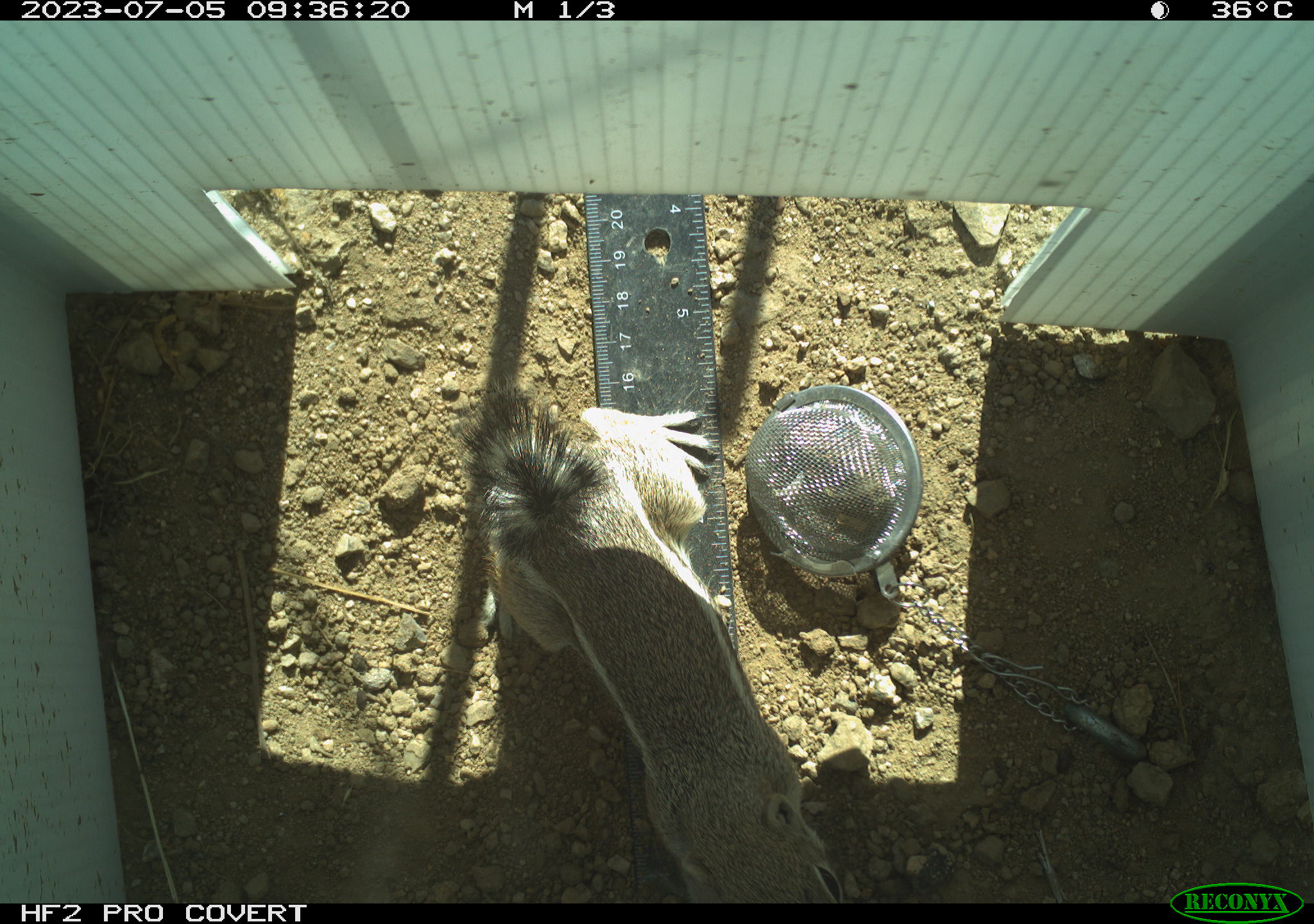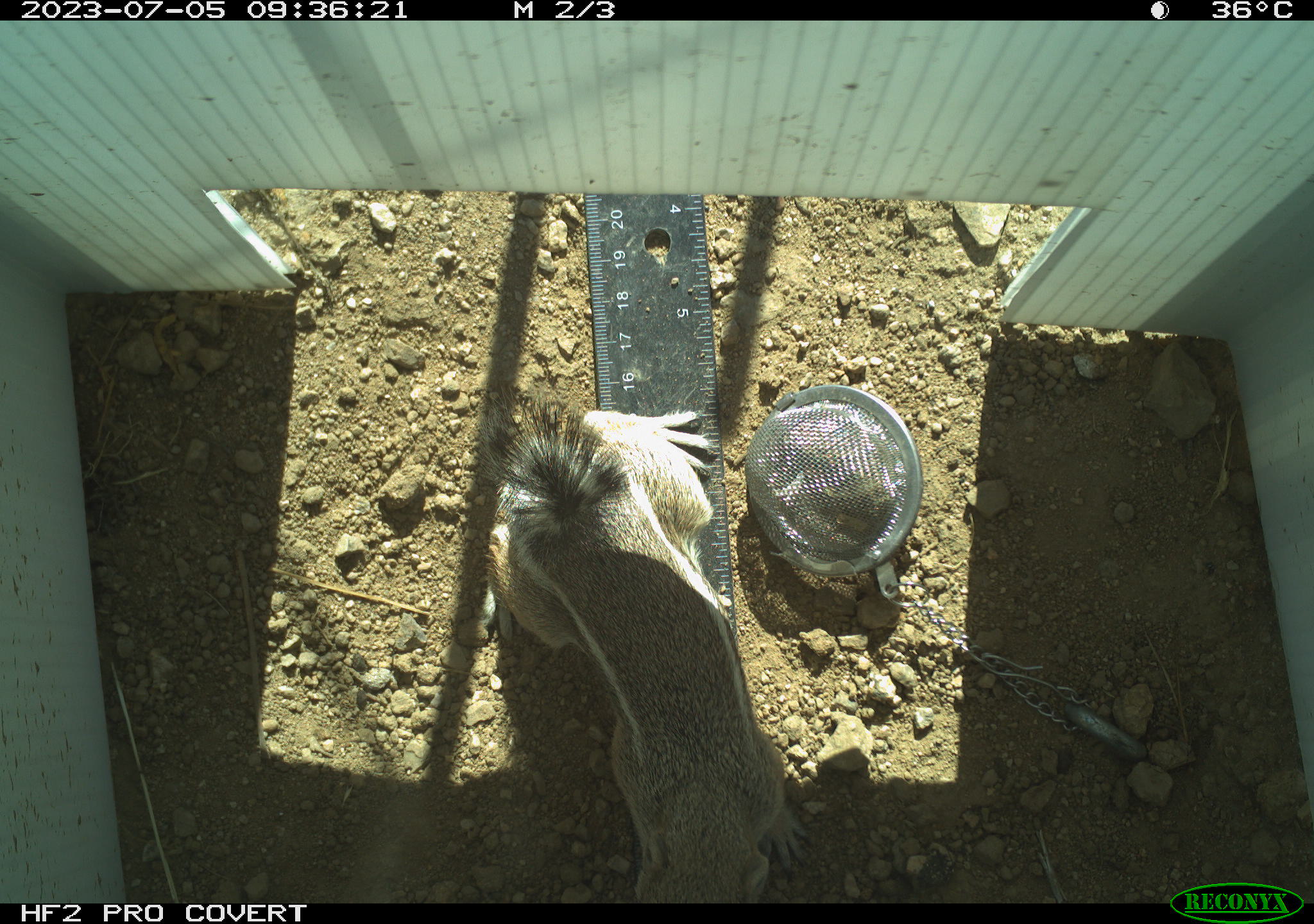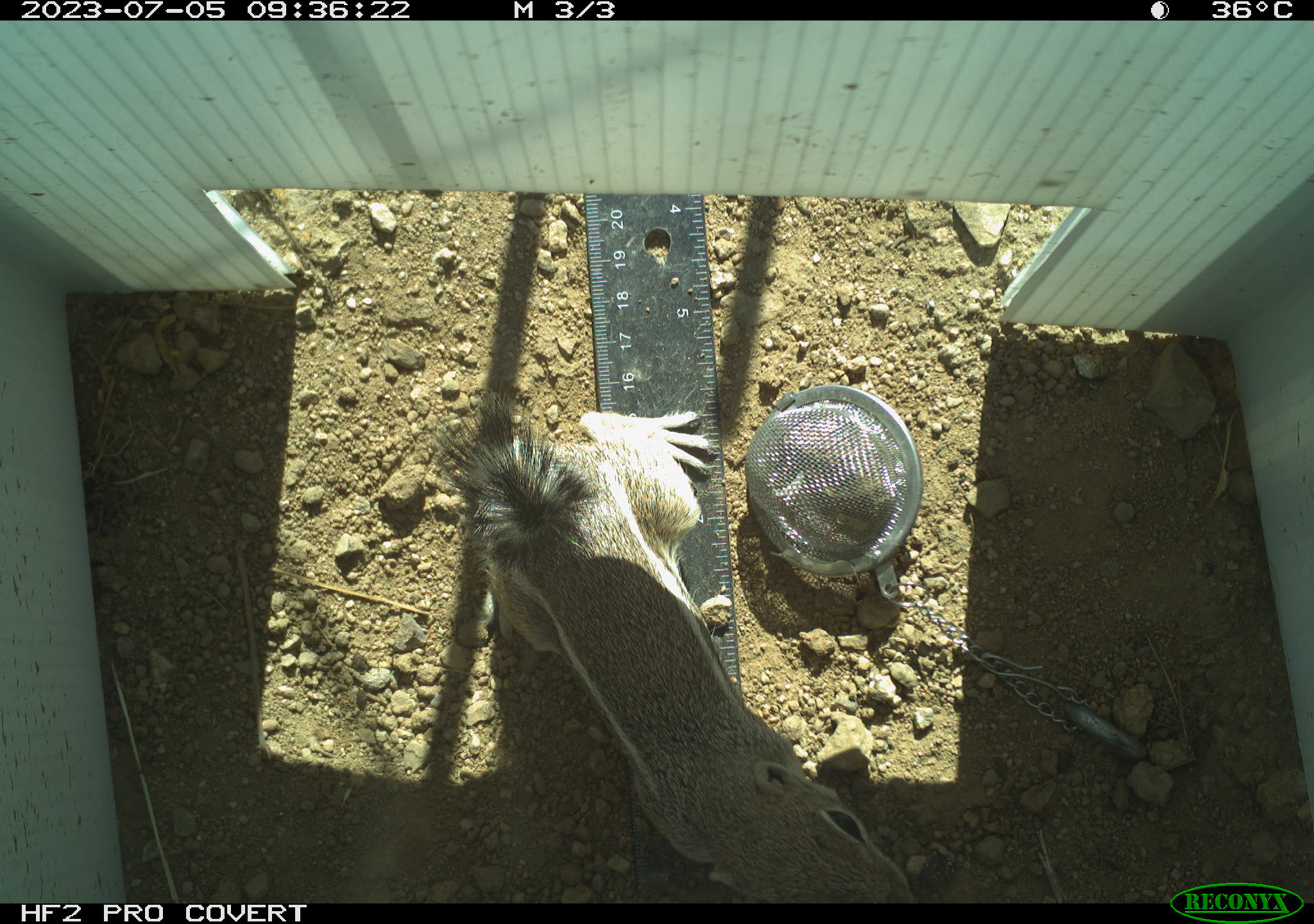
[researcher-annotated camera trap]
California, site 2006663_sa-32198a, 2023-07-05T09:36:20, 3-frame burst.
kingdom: Animalia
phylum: Chordata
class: Mammalia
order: Rodentia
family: Sciuridae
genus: Ammospermophilus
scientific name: Ammospermophilus leucurus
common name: white-tailed antelope squirrel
White-tailed antelope squirrel (Ammospermophilus leucurus).